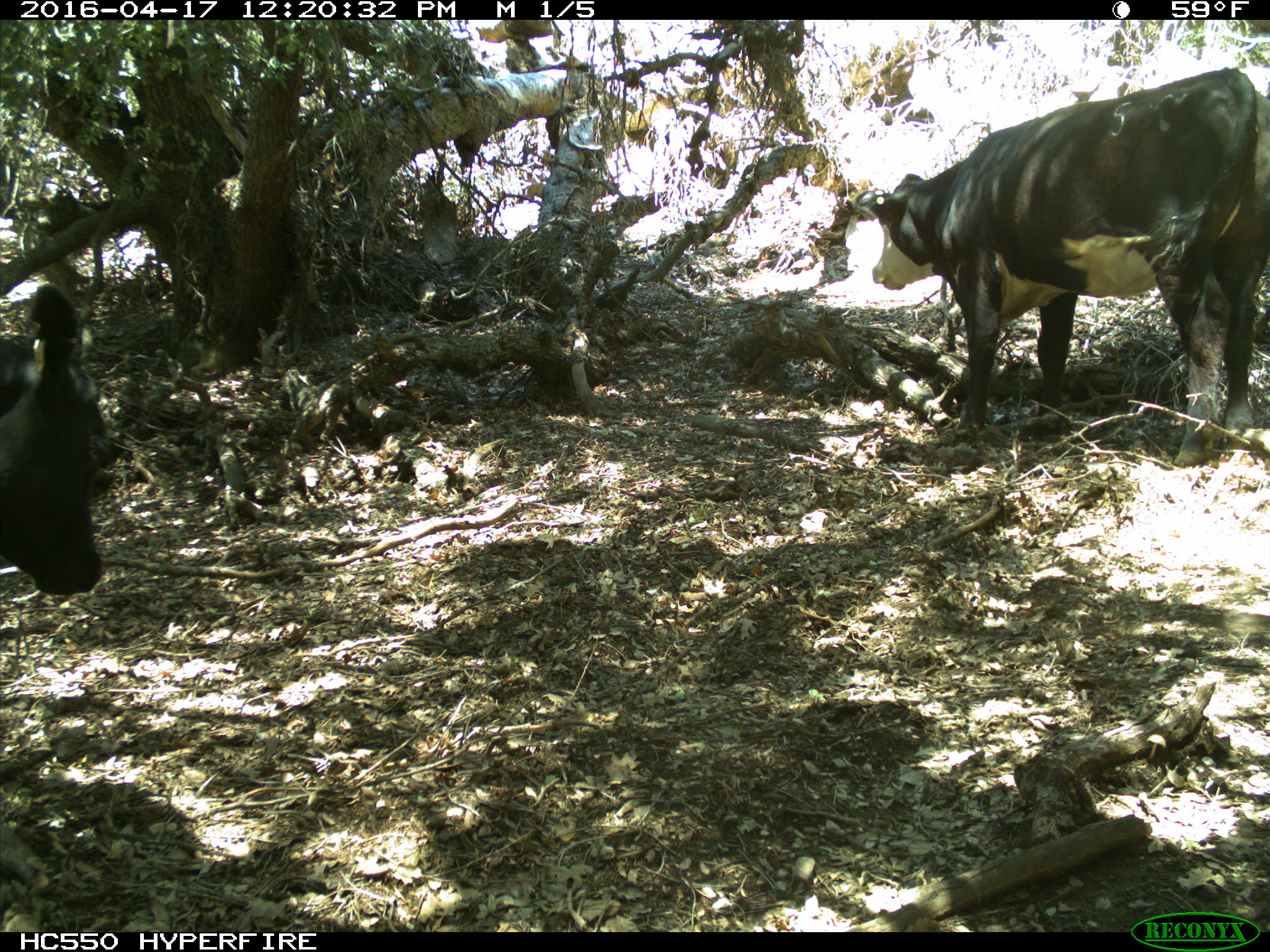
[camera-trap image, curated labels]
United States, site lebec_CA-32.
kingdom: Animalia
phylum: Chordata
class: Mammalia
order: Artiodactyla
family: Bovidae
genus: Bos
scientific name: Bos taurus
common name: domestic cow